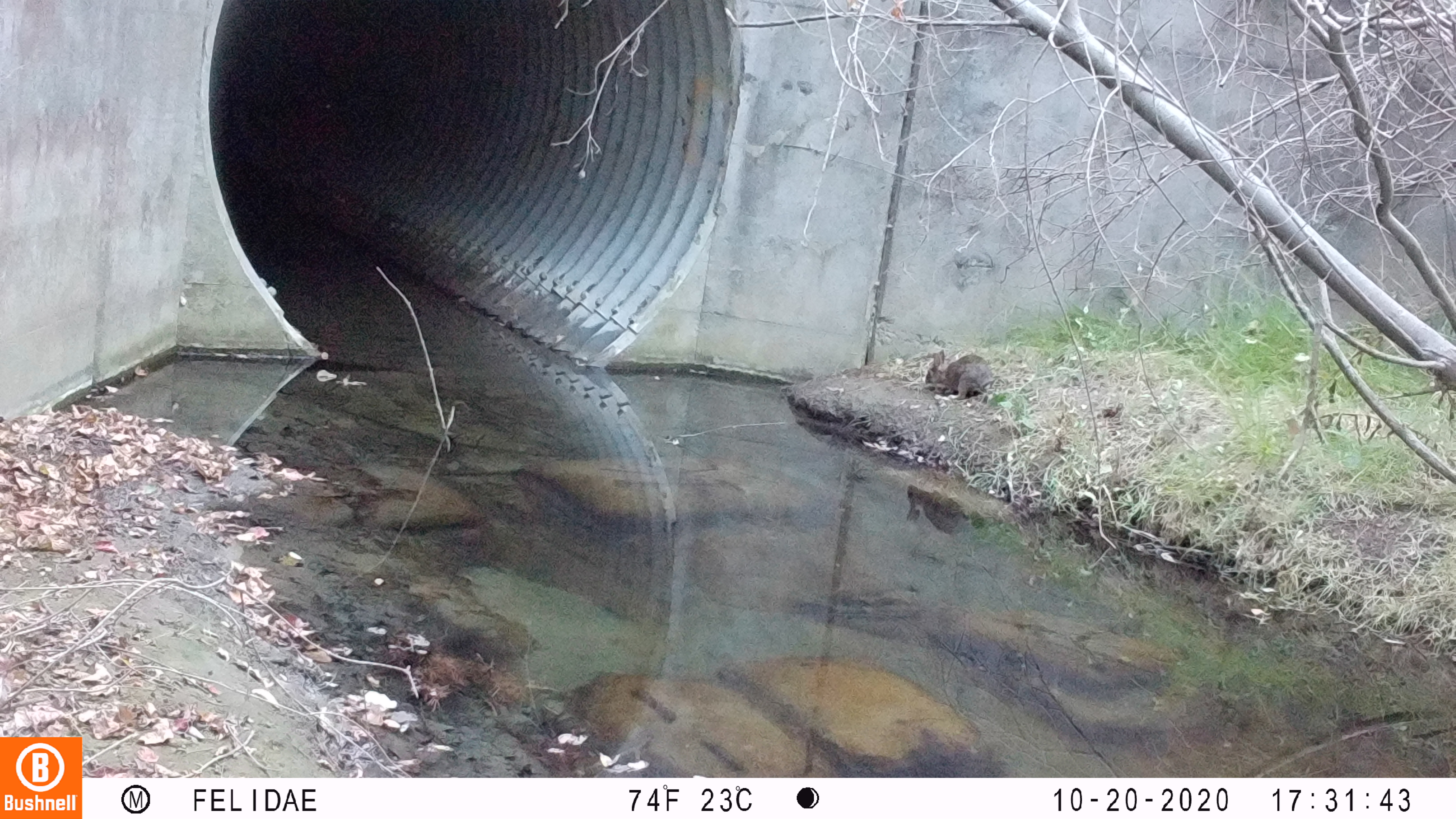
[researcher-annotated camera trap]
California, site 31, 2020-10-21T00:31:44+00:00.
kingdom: Animalia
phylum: Chordata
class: Mammalia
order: Lagomorpha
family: Leporidae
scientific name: Leporidae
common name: rabbit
Rabbit (Leporidae).